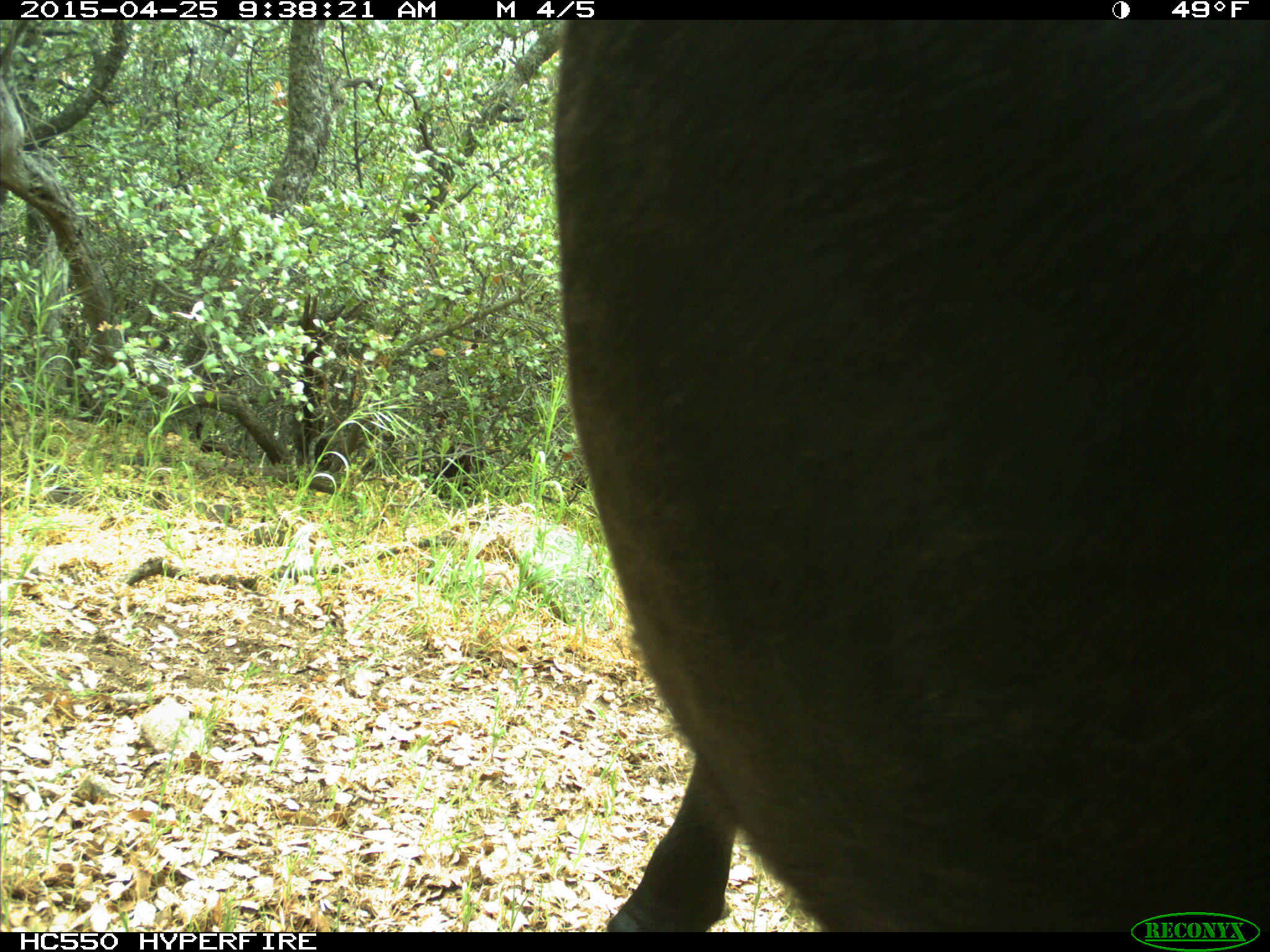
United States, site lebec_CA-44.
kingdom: Animalia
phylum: Chordata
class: Mammalia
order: Artiodactyla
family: Suidae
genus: Sus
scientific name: Sus scrofa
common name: wild boar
Sus scrofa (wild boar).